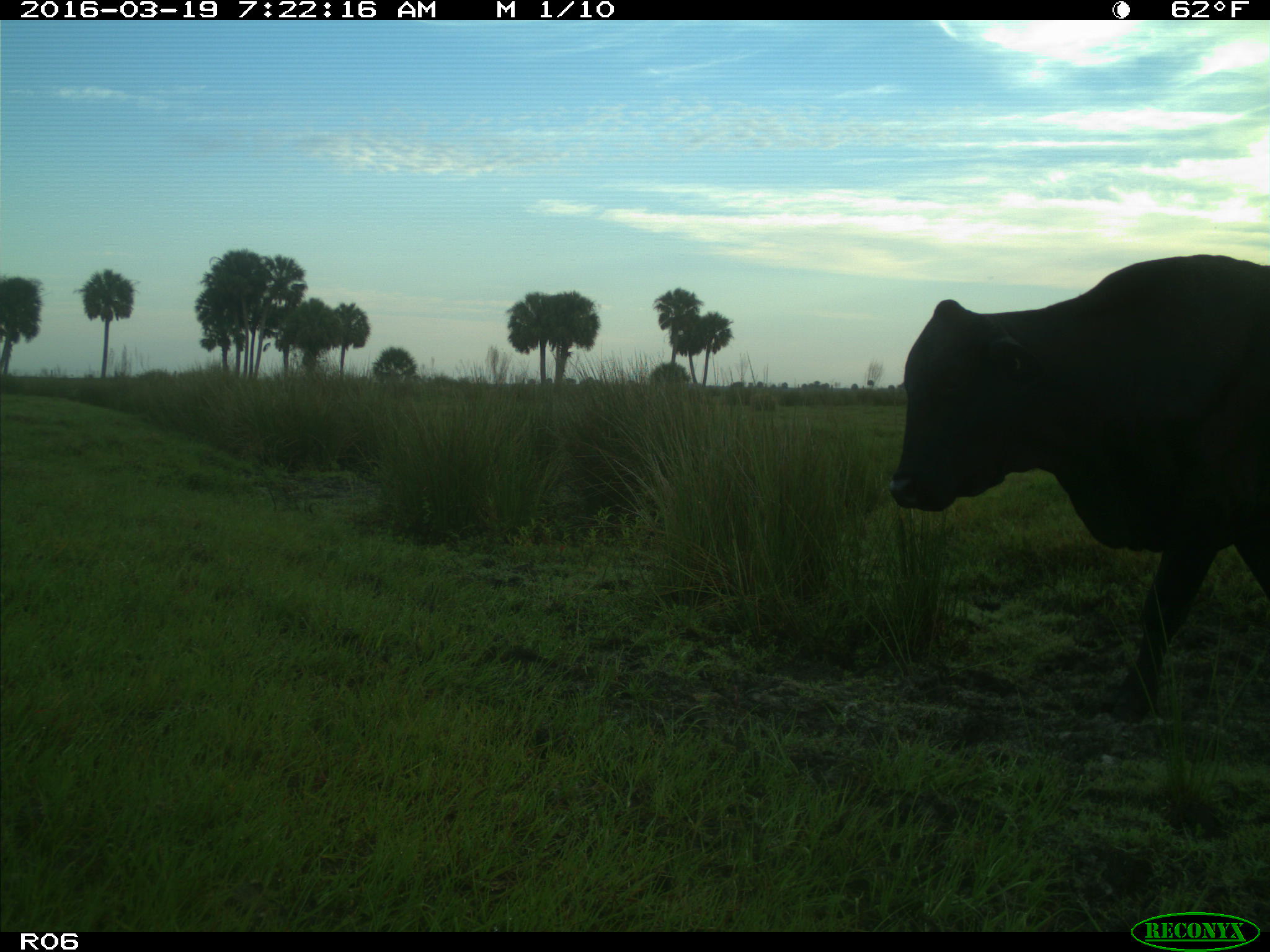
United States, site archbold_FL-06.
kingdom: Animalia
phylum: Chordata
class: Mammalia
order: Artiodactyla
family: Bovidae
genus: Bos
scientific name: Bos taurus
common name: domestic cow